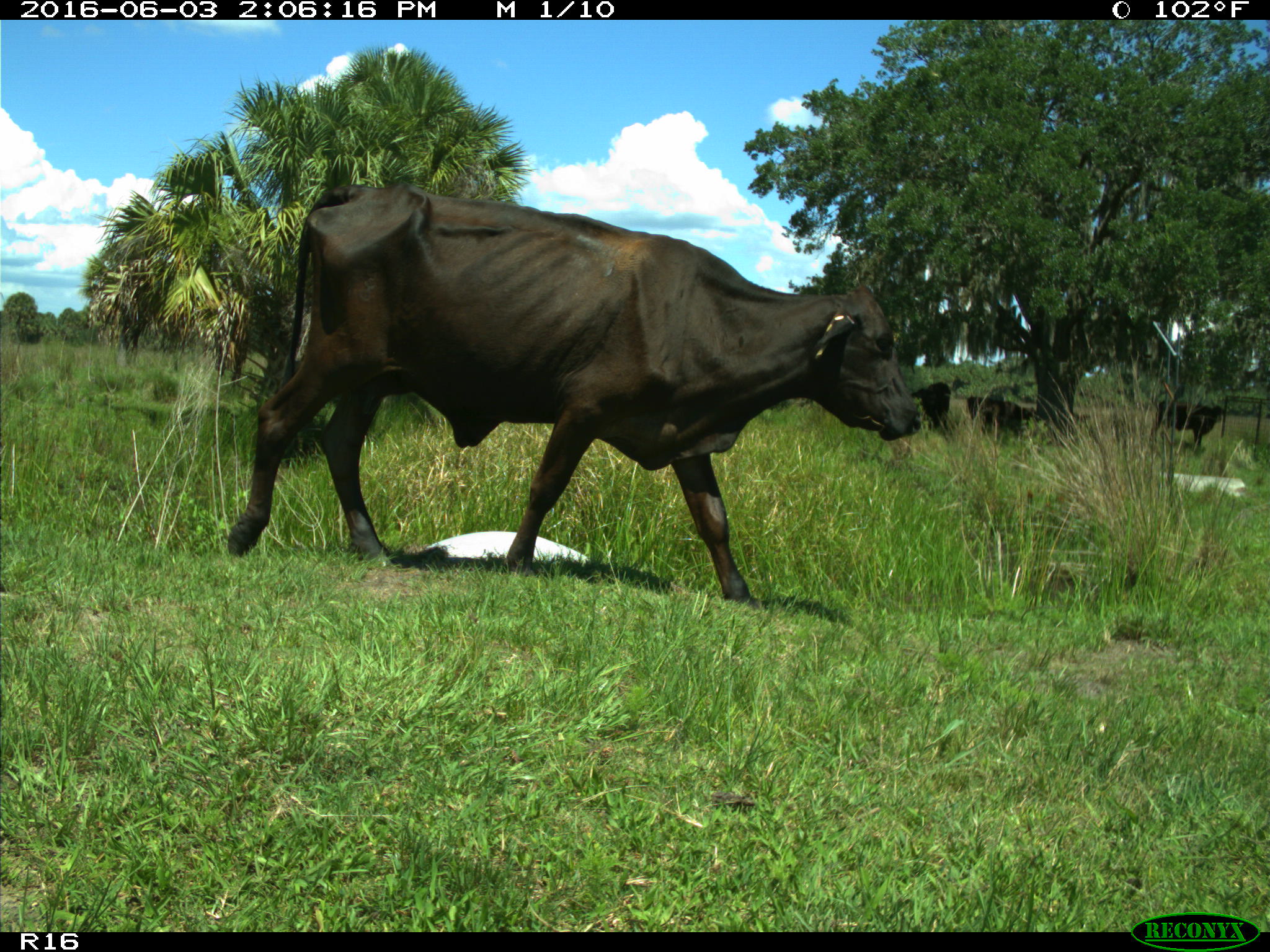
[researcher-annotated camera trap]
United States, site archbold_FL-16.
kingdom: Animalia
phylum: Chordata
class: Mammalia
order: Artiodactyla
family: Bovidae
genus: Bos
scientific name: Bos taurus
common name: domestic cow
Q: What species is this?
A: Bos taurus (domestic cow).